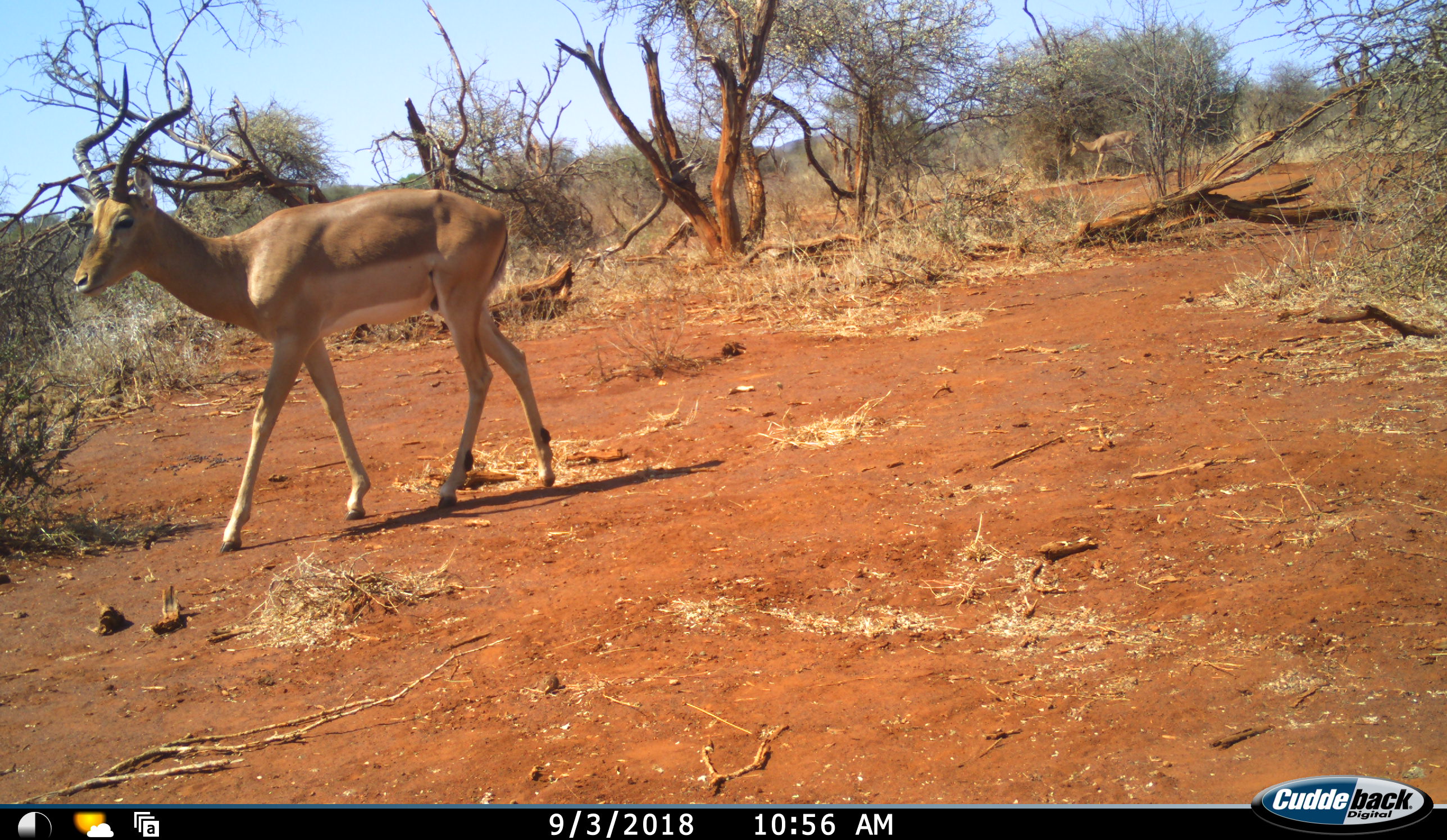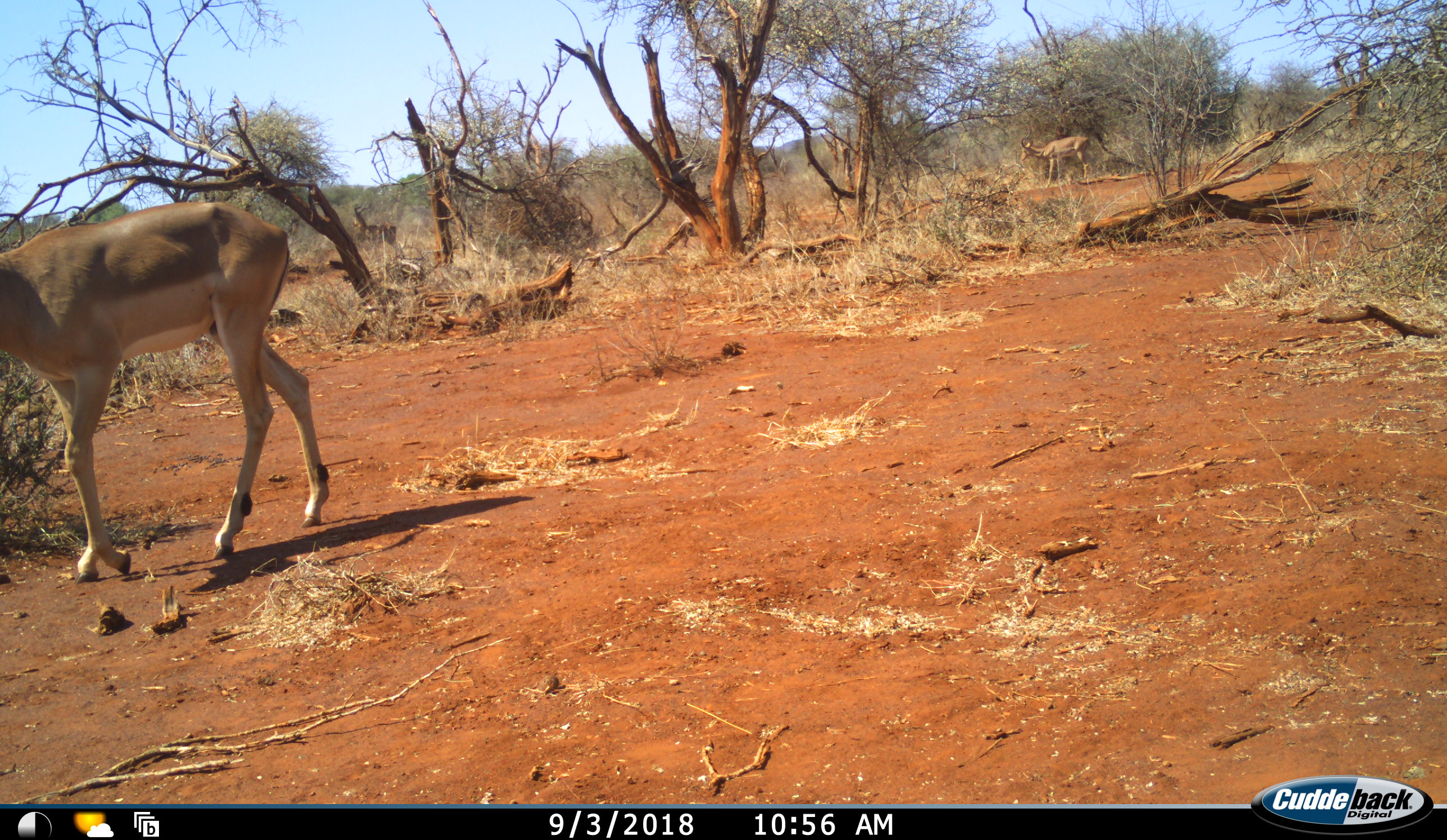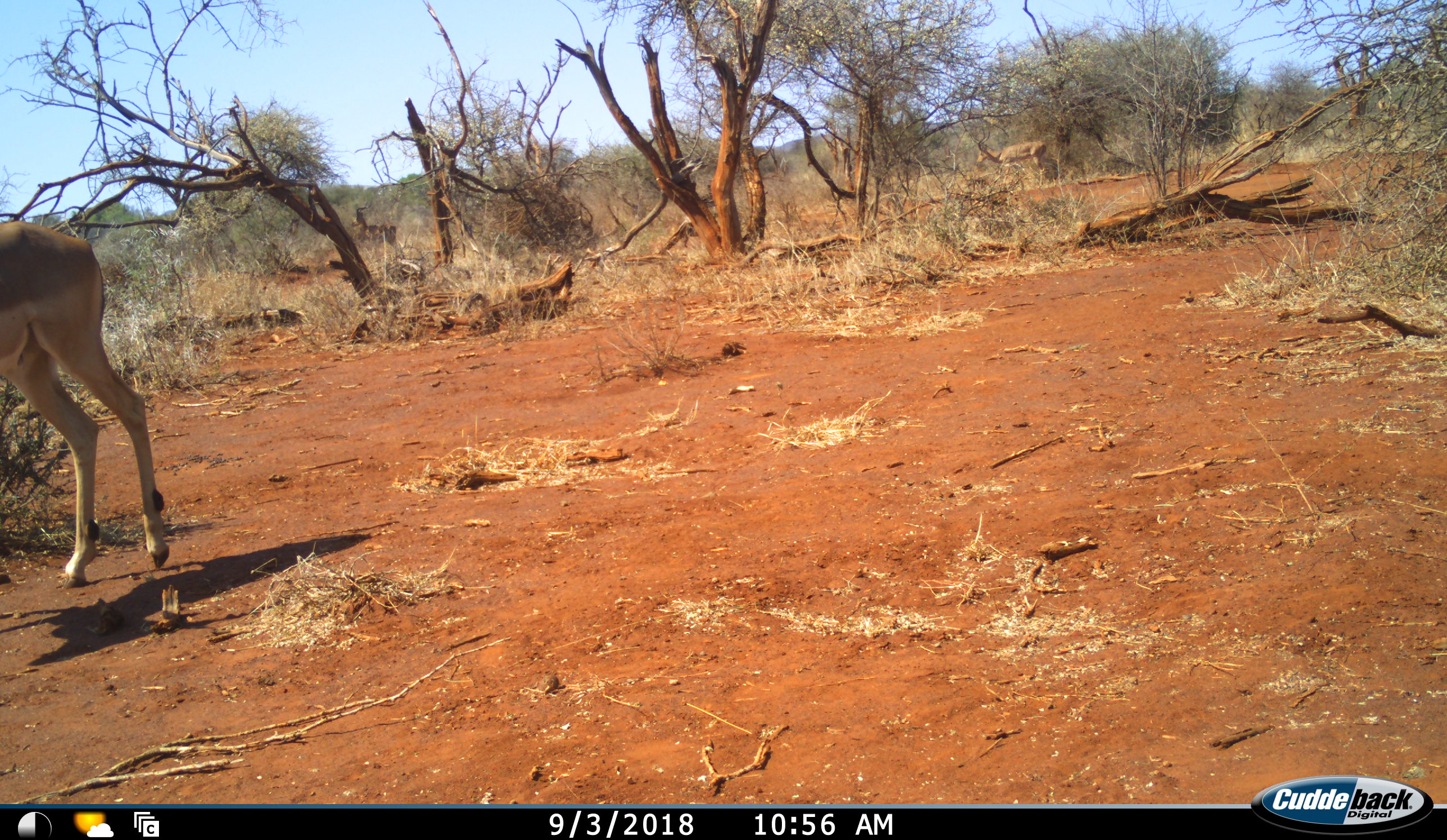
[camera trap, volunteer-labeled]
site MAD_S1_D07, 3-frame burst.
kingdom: Animalia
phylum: Chordata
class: Mammalia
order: Artiodactyla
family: Bovidae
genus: Aepyceros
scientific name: Aepyceros melampus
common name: impala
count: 2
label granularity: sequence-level